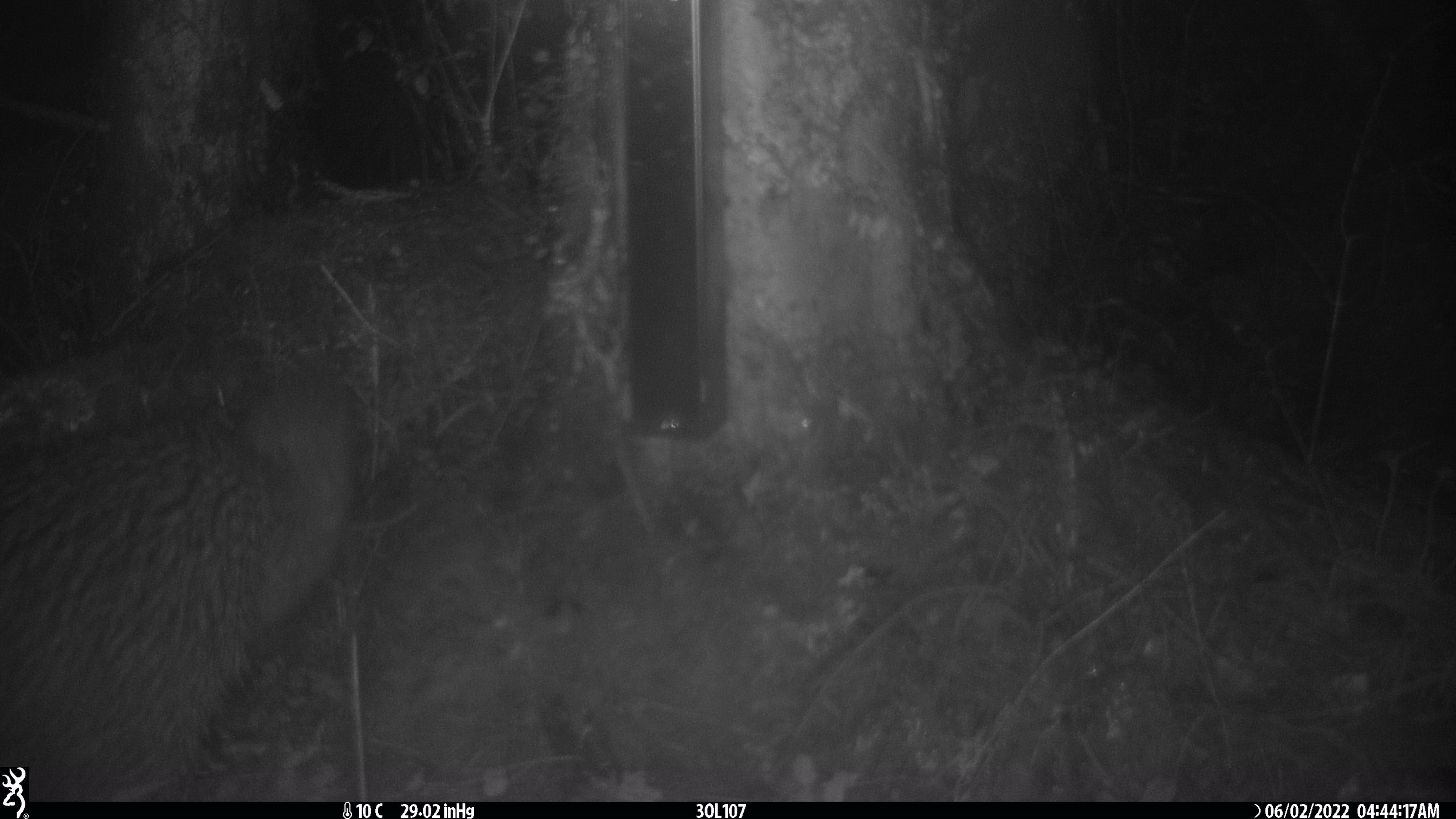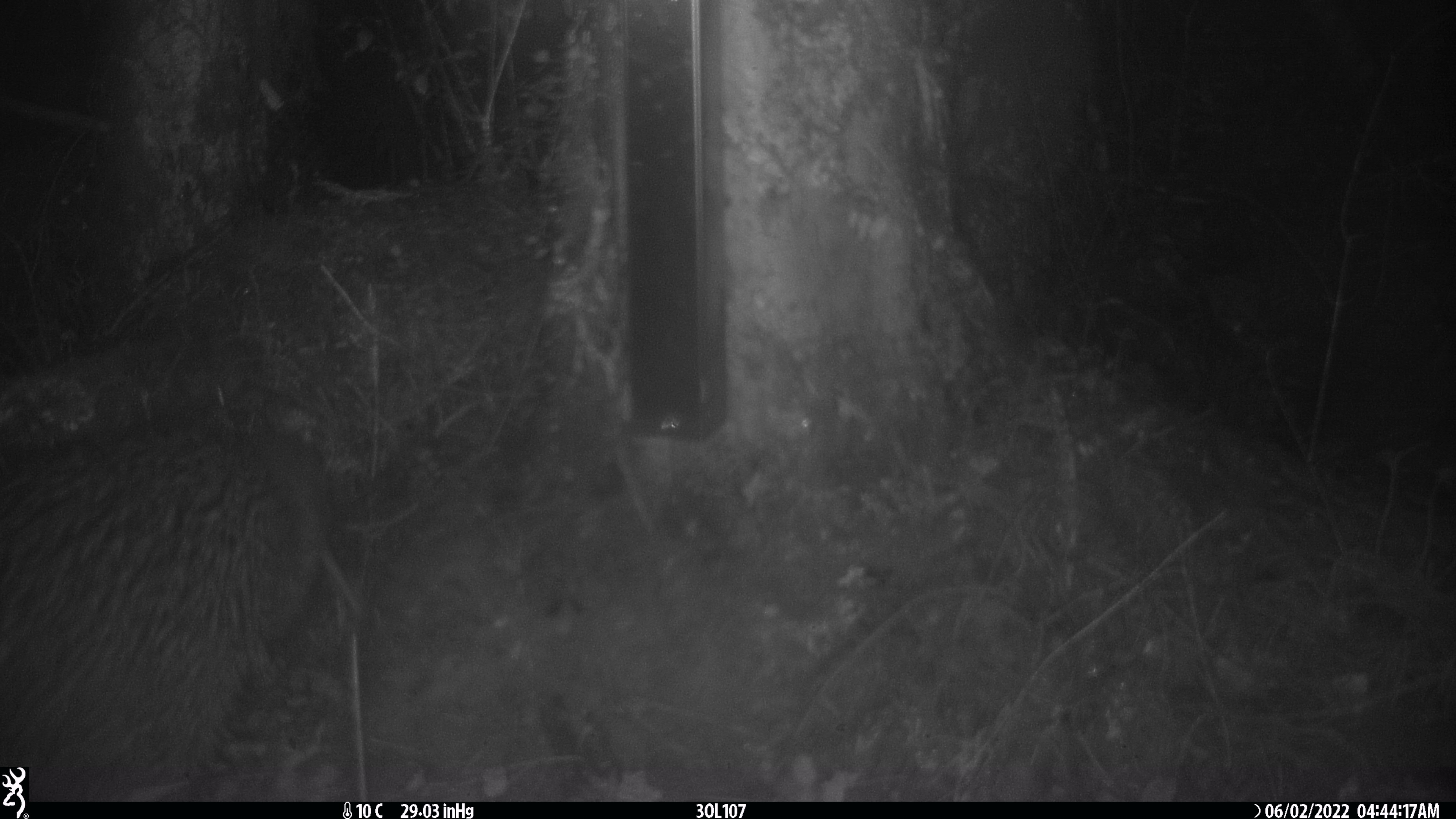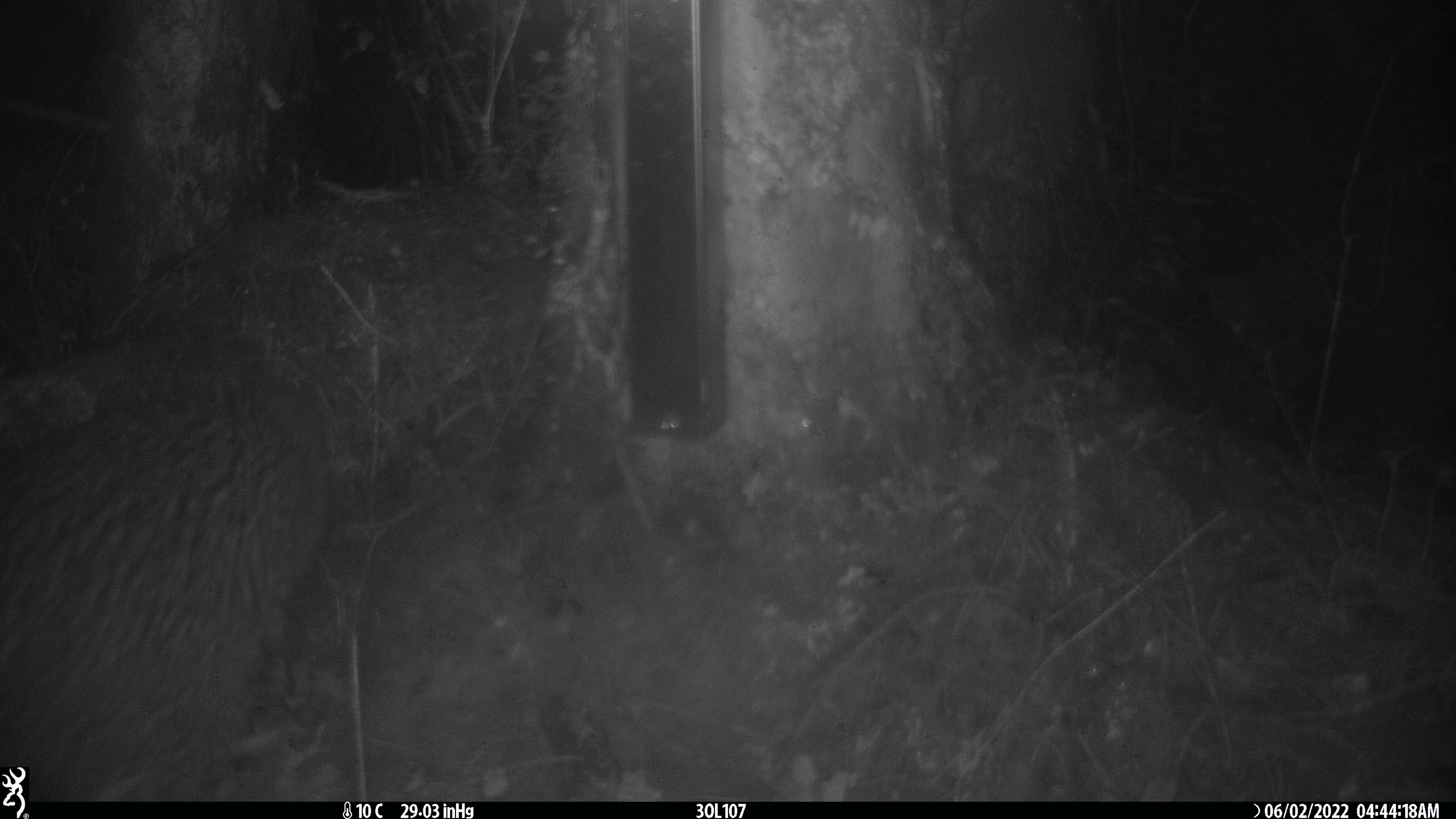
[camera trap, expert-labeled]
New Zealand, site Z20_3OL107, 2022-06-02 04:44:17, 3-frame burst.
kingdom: Animalia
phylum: Chordata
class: Aves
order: Apterygiformes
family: Apterygidae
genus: Apteryx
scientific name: Apteryx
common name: kiwi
Kiwi (Apteryx).